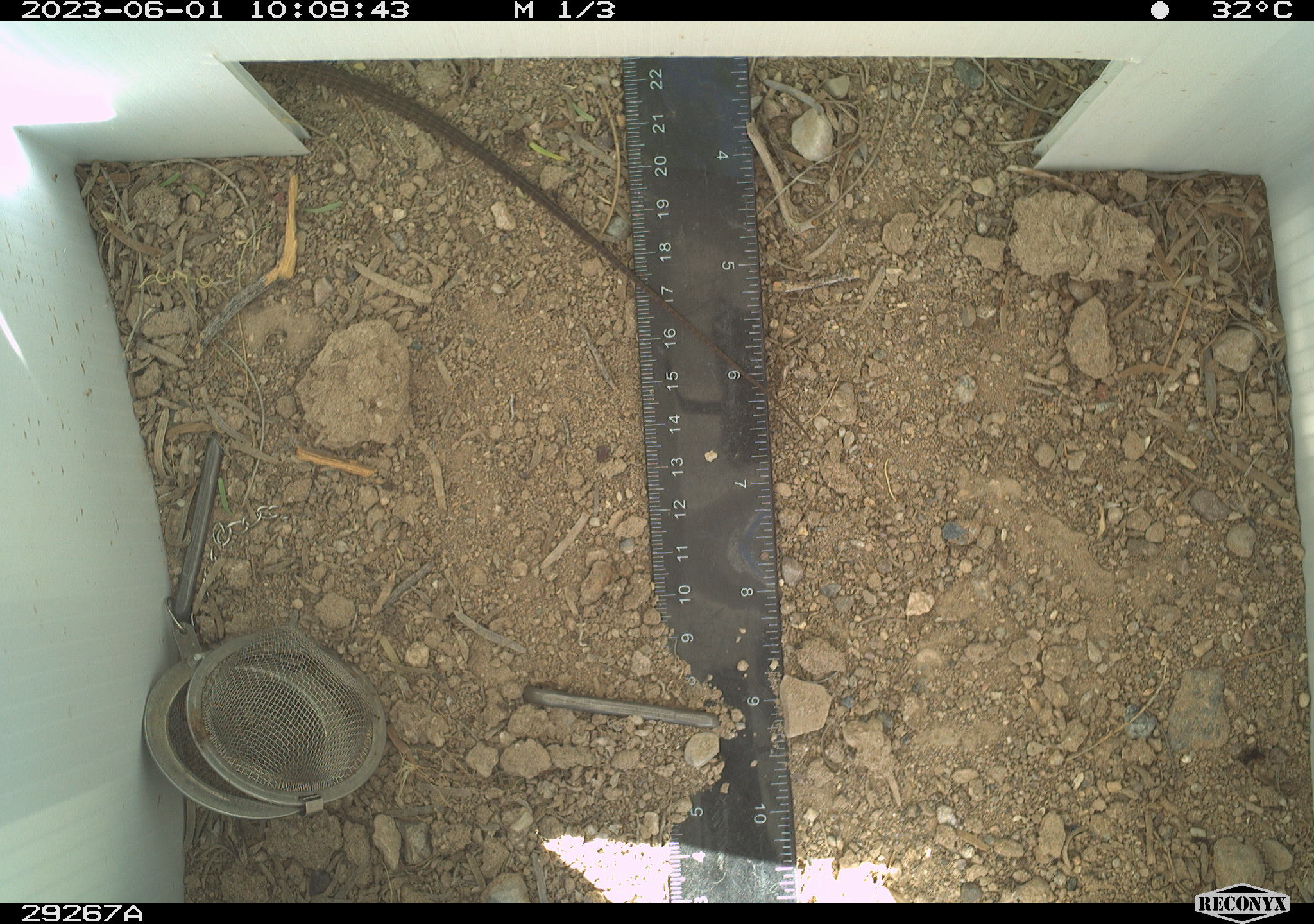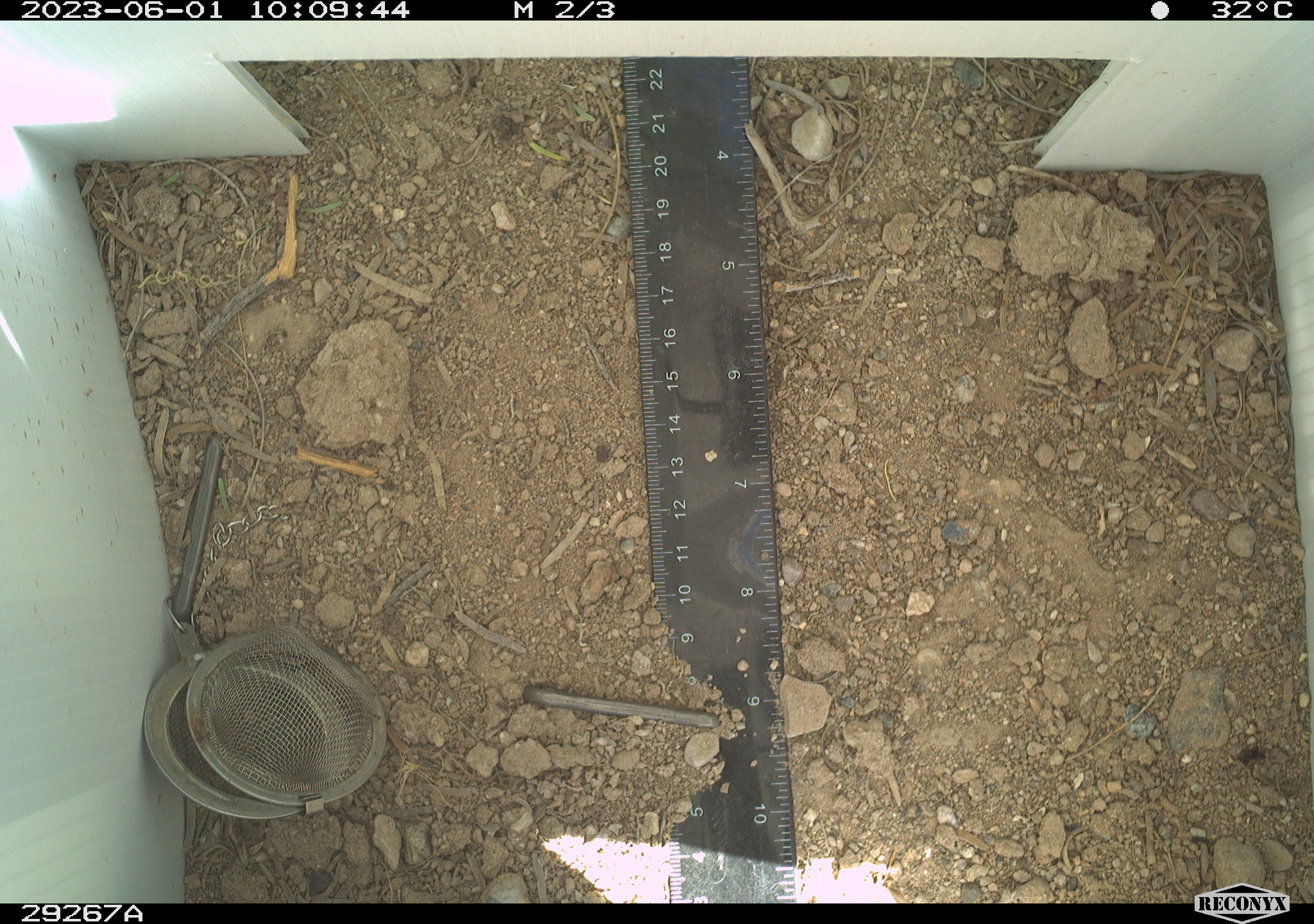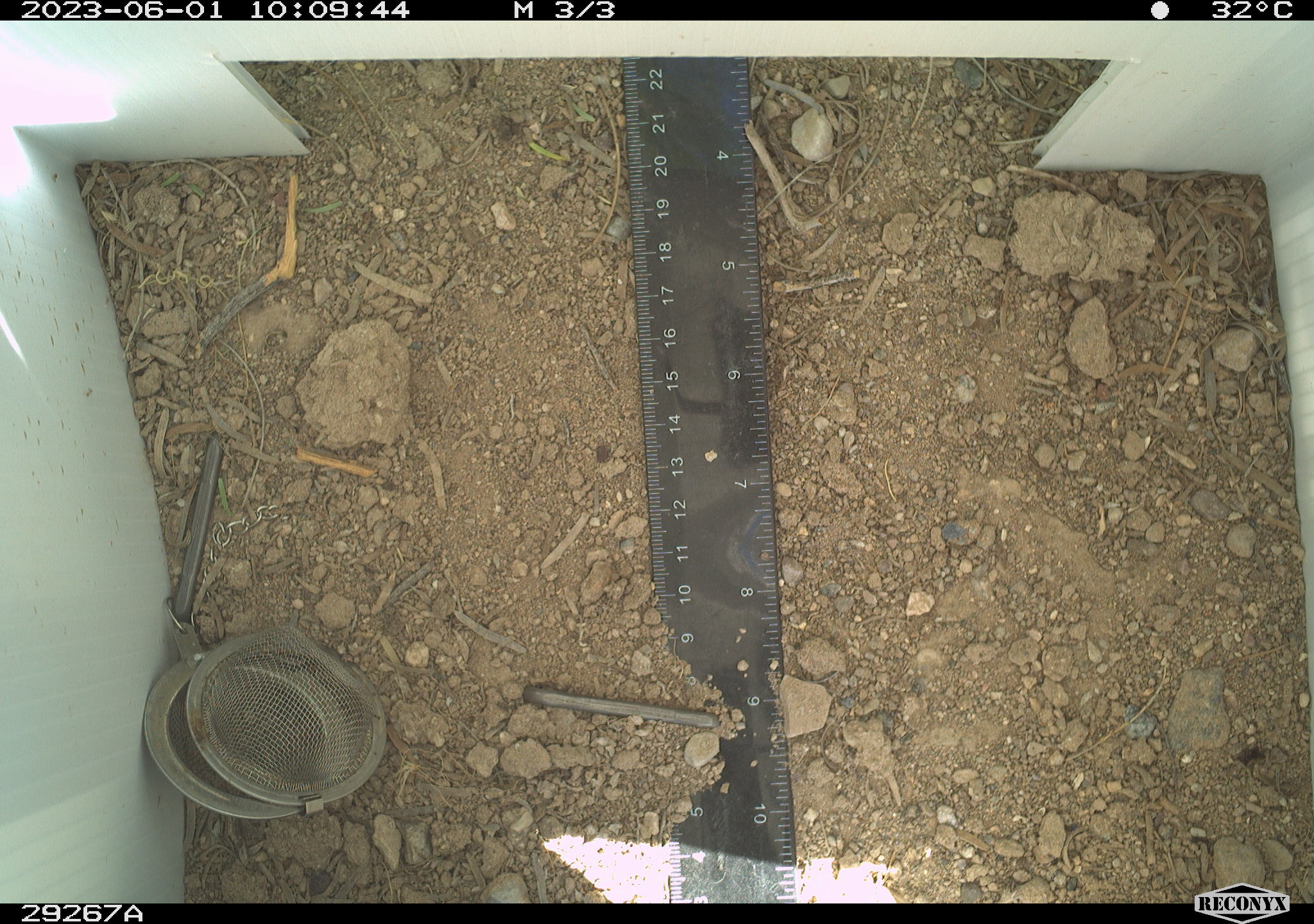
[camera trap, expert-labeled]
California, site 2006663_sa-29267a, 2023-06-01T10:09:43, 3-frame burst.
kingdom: Animalia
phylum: Chordata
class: Reptilia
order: Squamata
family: Teiidae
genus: Aspidoscelis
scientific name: Aspidoscelis tigris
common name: western whiptail